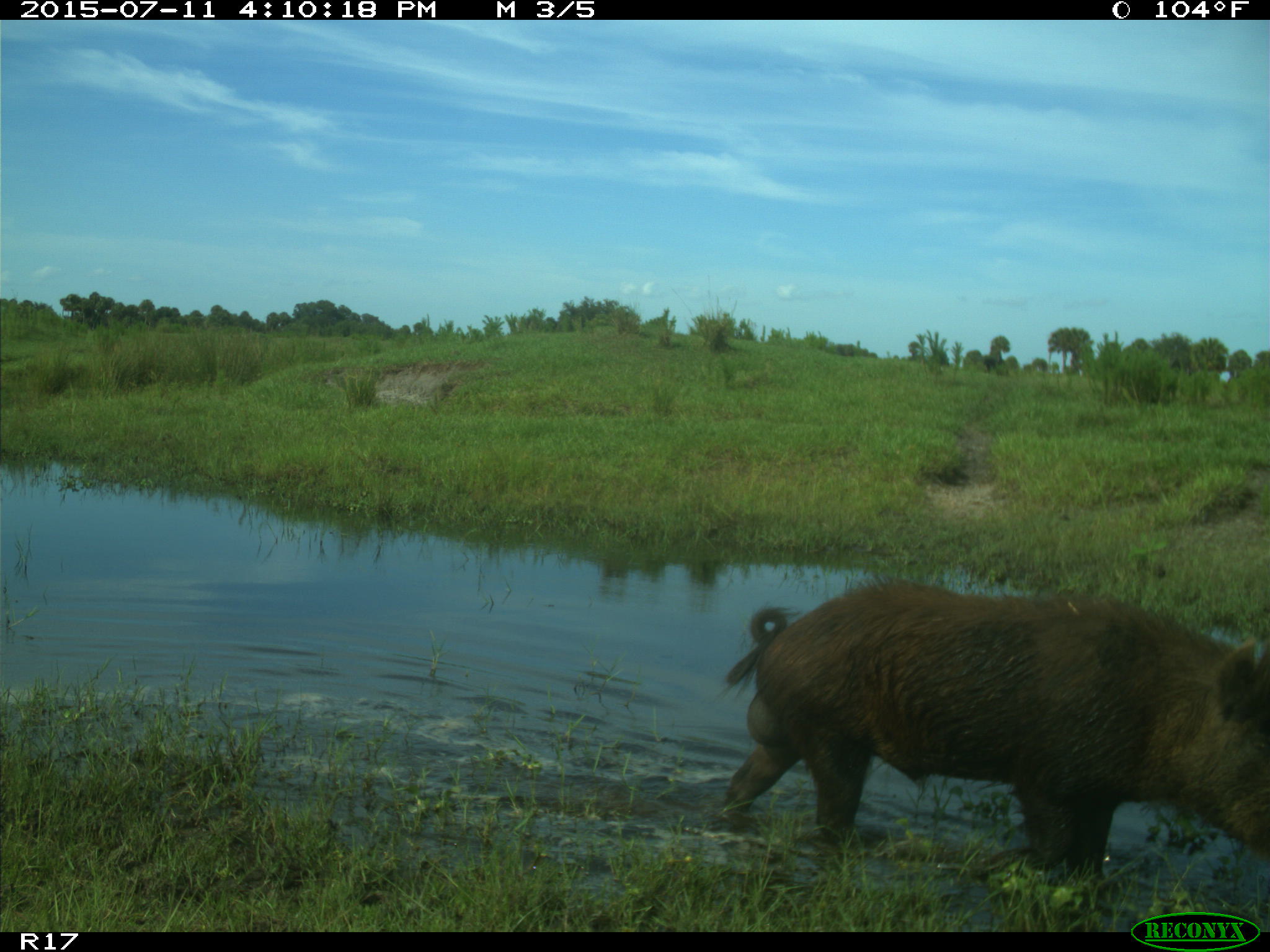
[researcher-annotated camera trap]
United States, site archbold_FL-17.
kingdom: Animalia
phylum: Chordata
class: Mammalia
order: Artiodactyla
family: Suidae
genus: Sus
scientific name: Sus scrofa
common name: wild boar